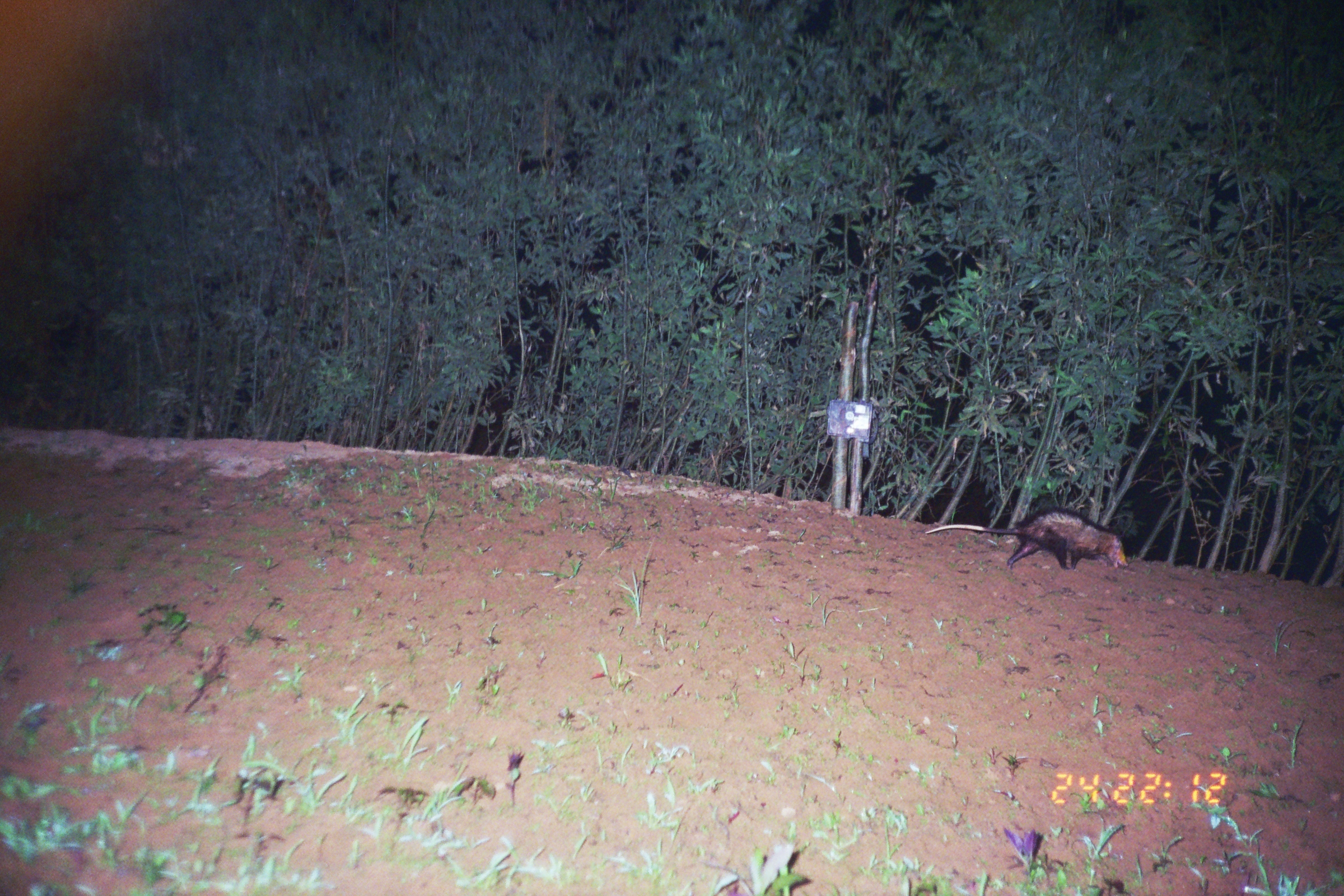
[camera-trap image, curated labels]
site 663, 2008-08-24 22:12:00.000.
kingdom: Animalia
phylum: Chordata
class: Mammalia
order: Didelphimorphia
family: Didelphidae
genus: Didelphis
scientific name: Didelphis marsupialis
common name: southern opossum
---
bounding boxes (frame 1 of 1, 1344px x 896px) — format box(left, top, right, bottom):
didelphis marsupialis: box(925, 506, 1128, 572)